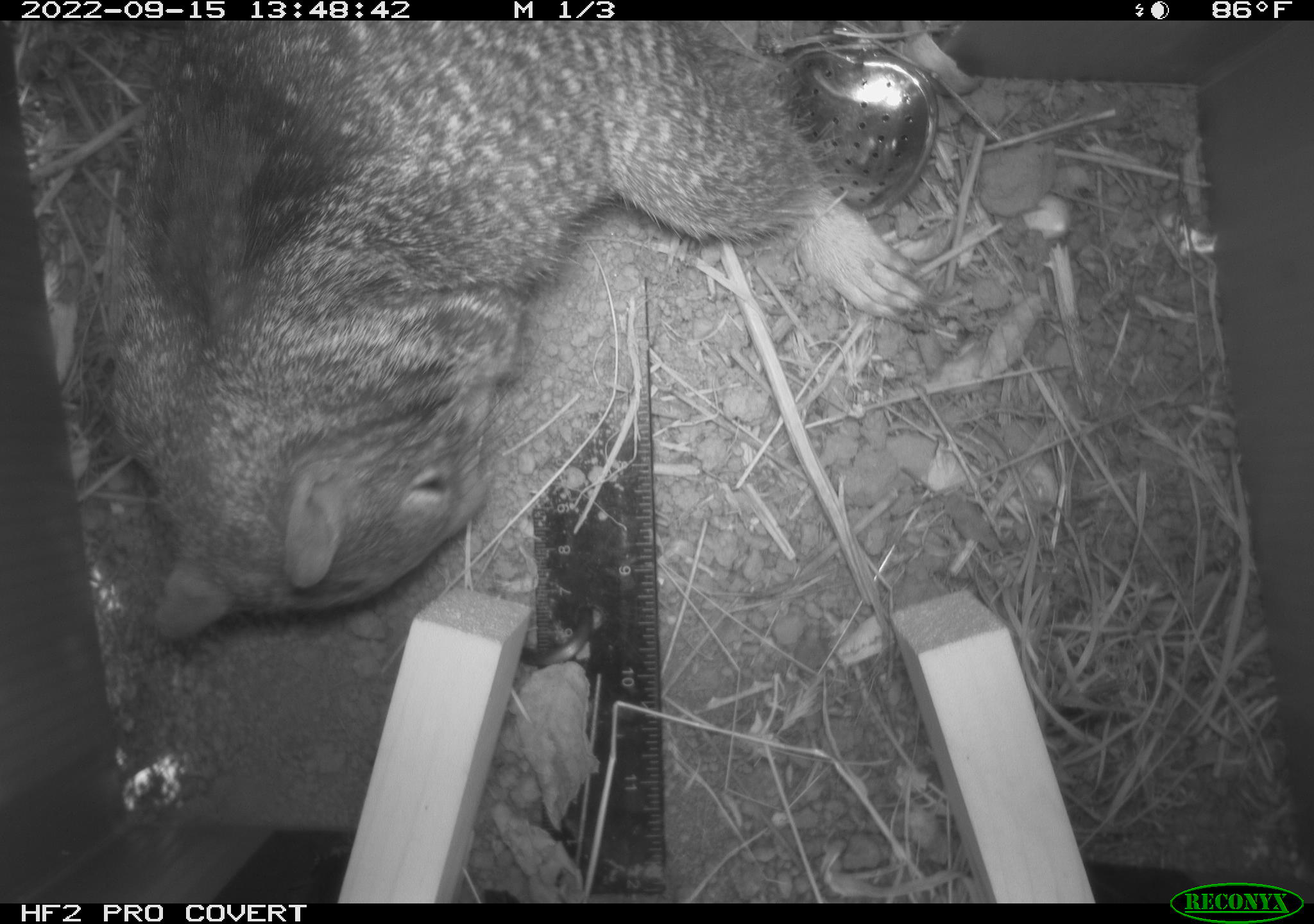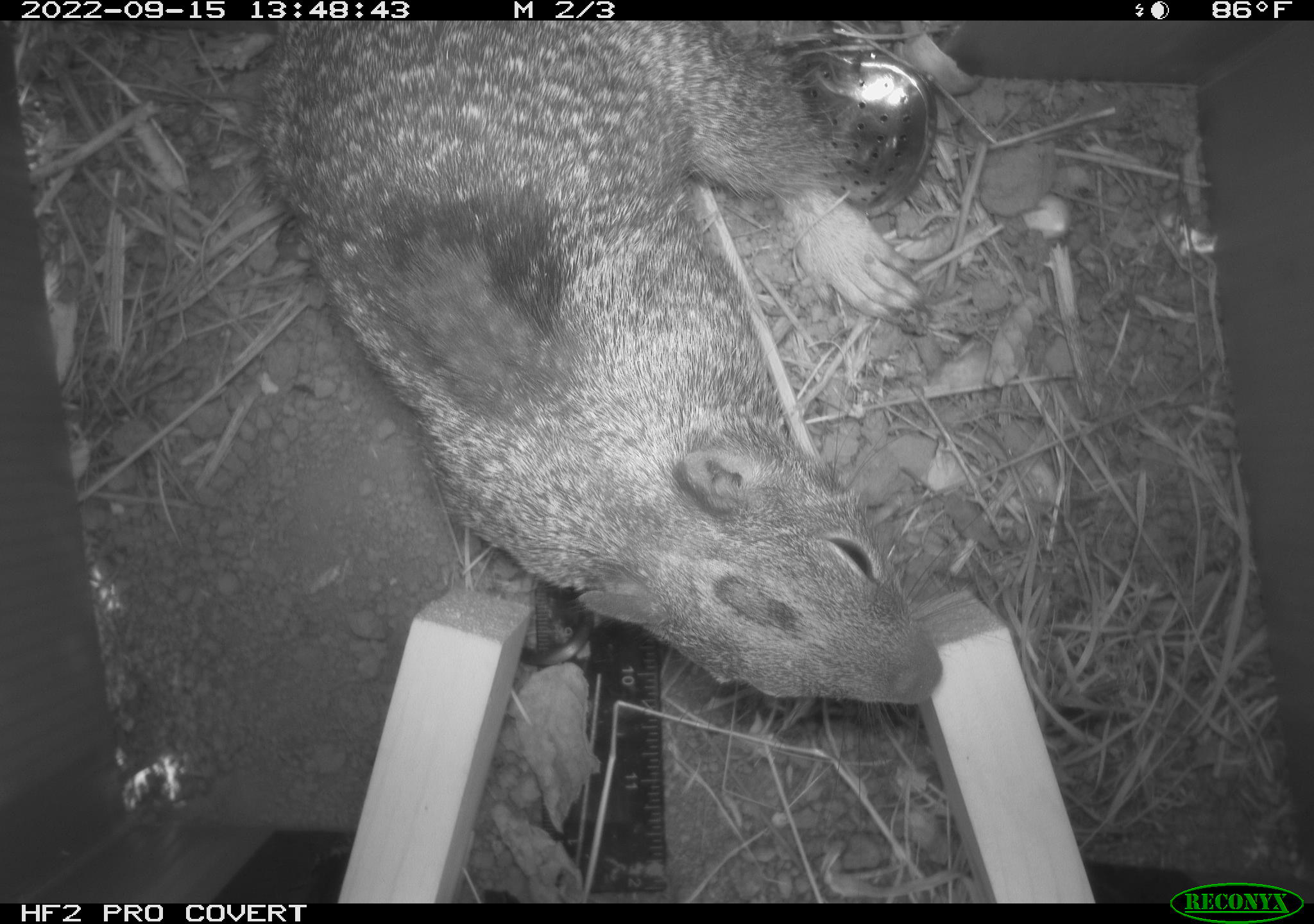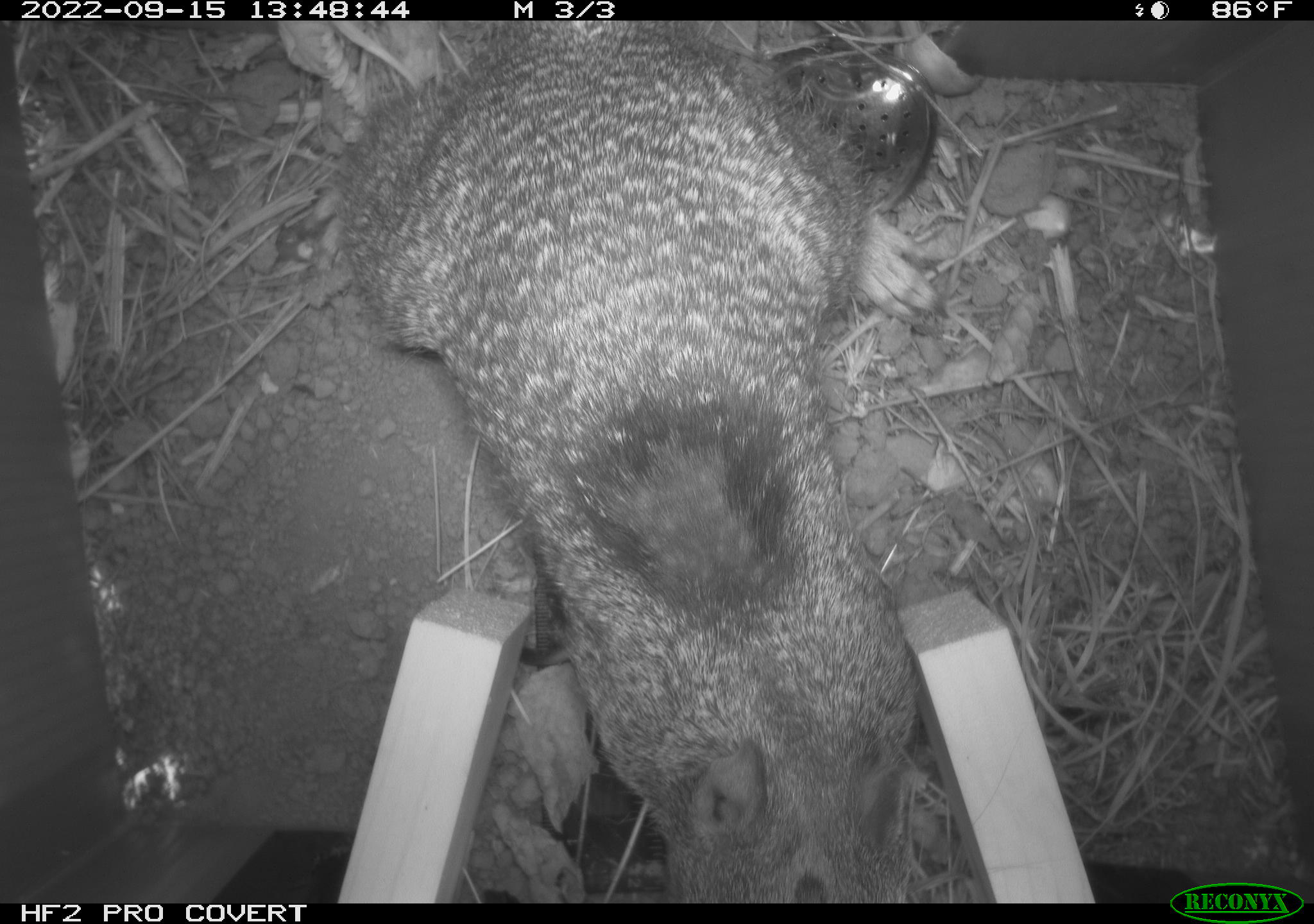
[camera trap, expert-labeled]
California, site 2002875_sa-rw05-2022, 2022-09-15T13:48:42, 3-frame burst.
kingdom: Animalia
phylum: Chordata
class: Mammalia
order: Rodentia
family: Sciuridae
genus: Otospermophilus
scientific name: Otospermophilus beecheyi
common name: california ground squirrel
California ground squirrel (Otospermophilus beecheyi).